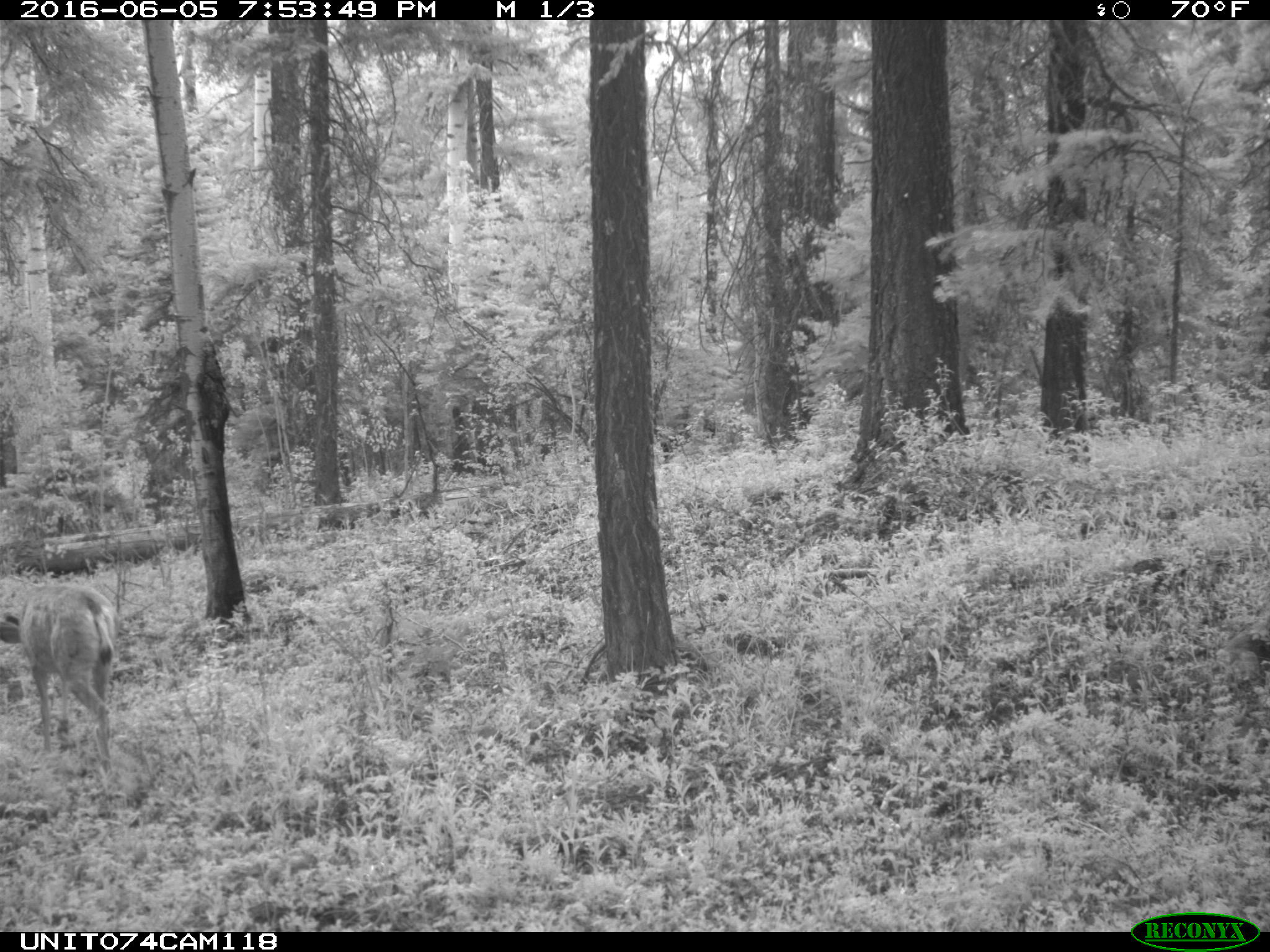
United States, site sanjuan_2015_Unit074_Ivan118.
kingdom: Animalia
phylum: Chordata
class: Mammalia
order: Artiodactyla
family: Cervidae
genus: Odocoileus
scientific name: Odocoileus hemionus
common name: mule deer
Odocoileus hemionus (mule deer).